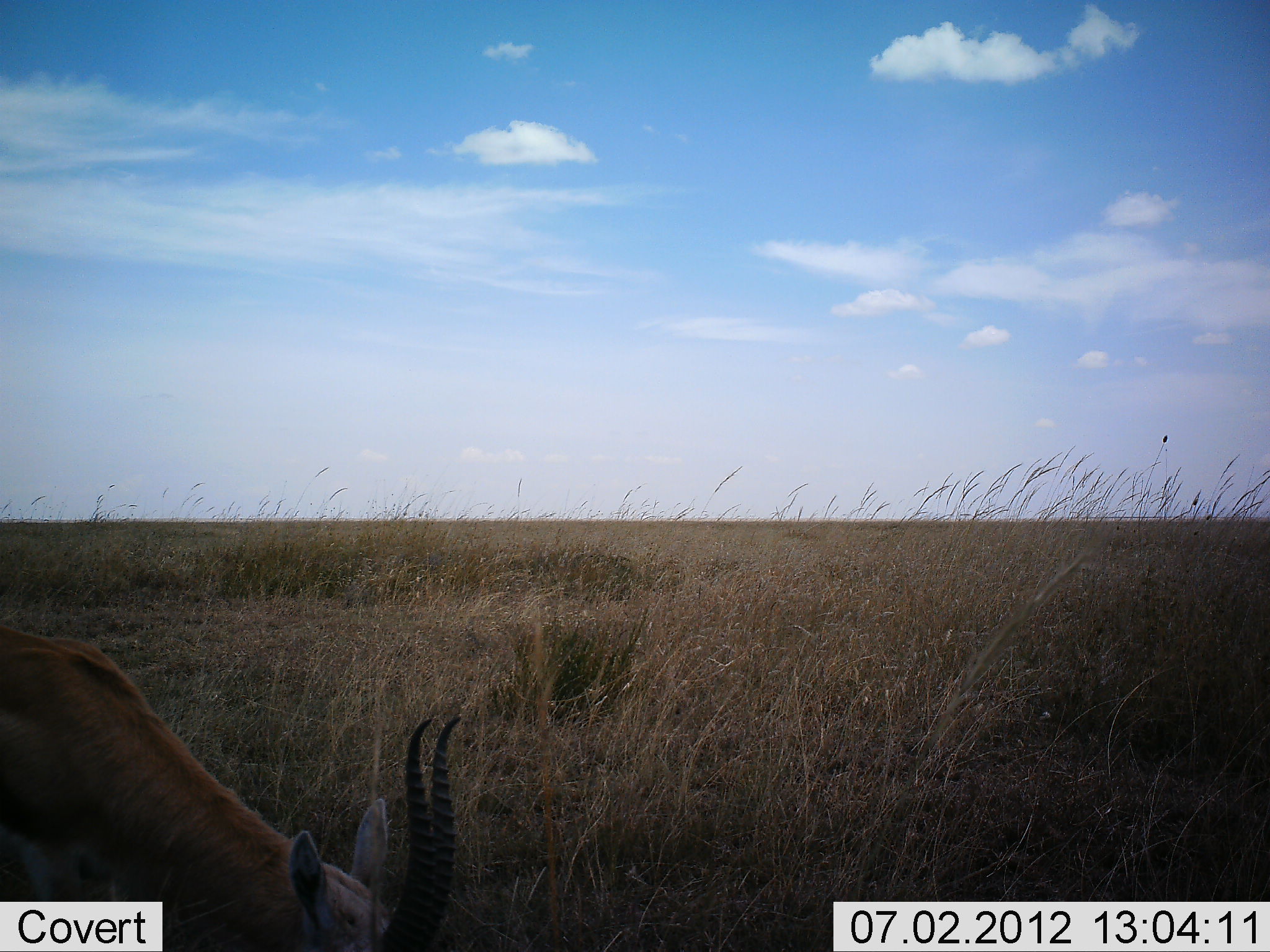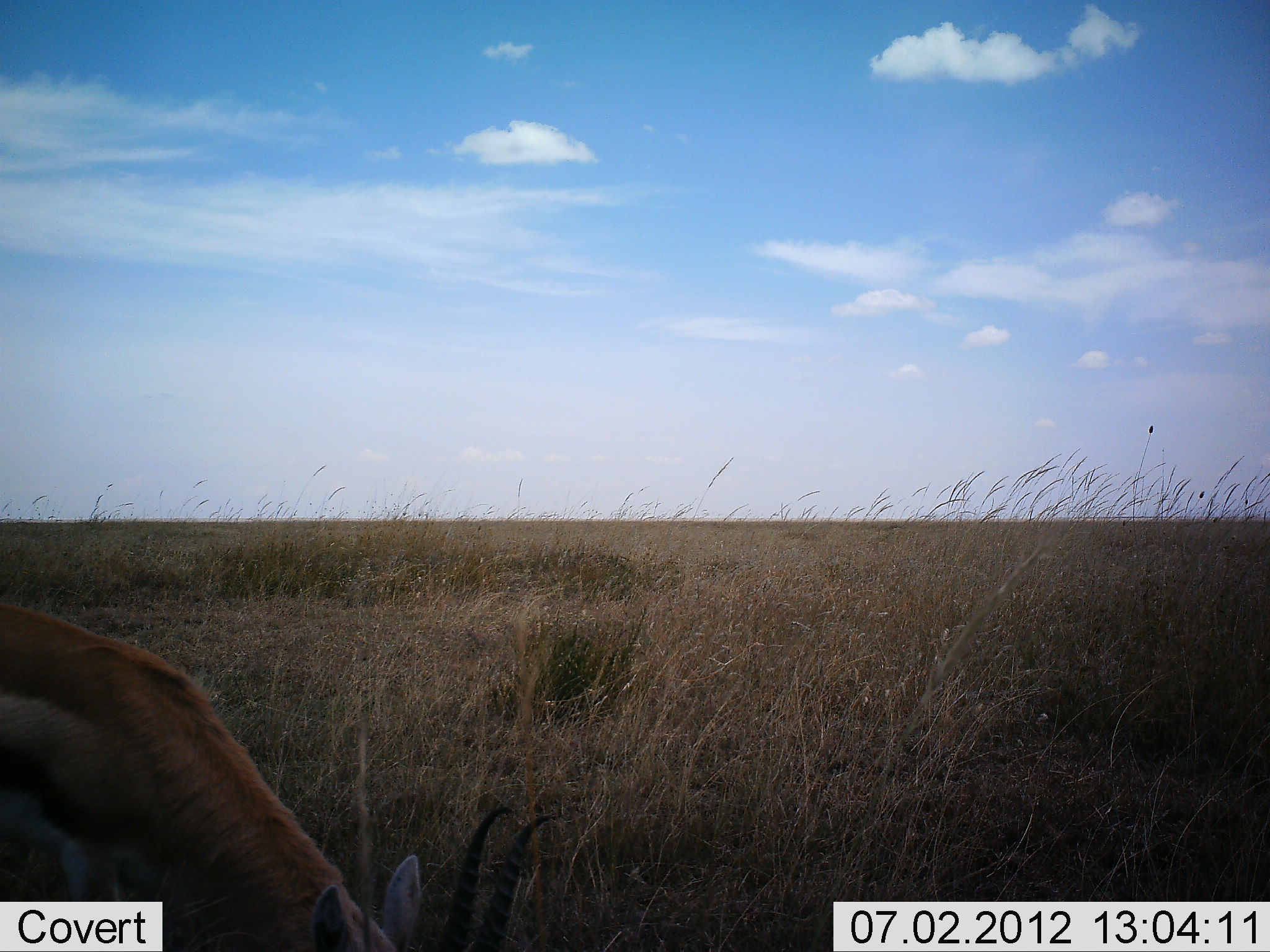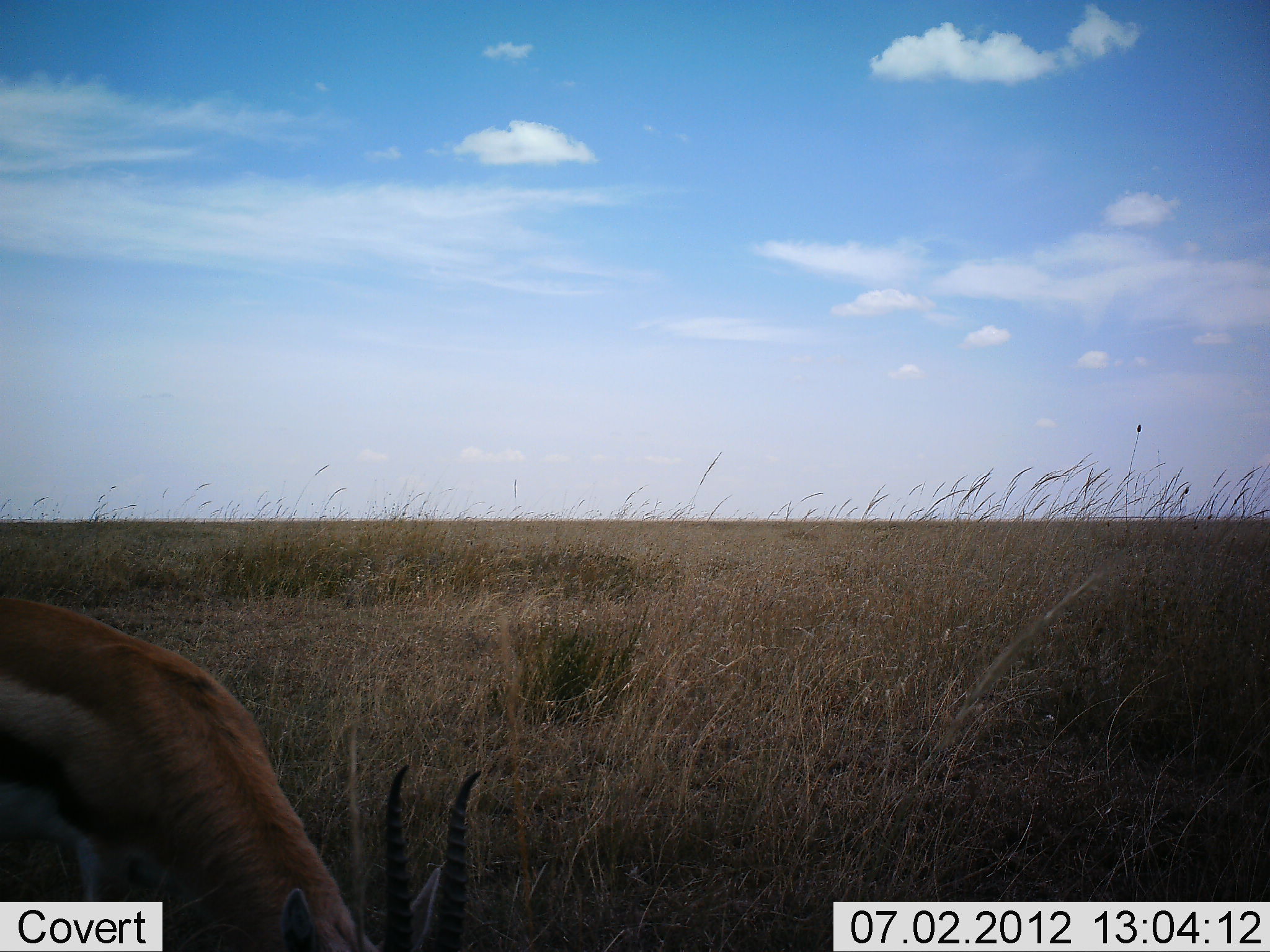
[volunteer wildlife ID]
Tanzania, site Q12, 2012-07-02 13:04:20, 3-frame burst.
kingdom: Animalia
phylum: Chordata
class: Mammalia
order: Artiodactyla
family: Bovidae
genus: Eudorcas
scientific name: Eudorcas thomsonii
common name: thomson's gazelle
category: gazellethomsons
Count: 1.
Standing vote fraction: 10%.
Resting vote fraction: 0%.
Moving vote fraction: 0%.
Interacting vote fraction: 0%.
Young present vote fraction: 0%.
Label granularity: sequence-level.